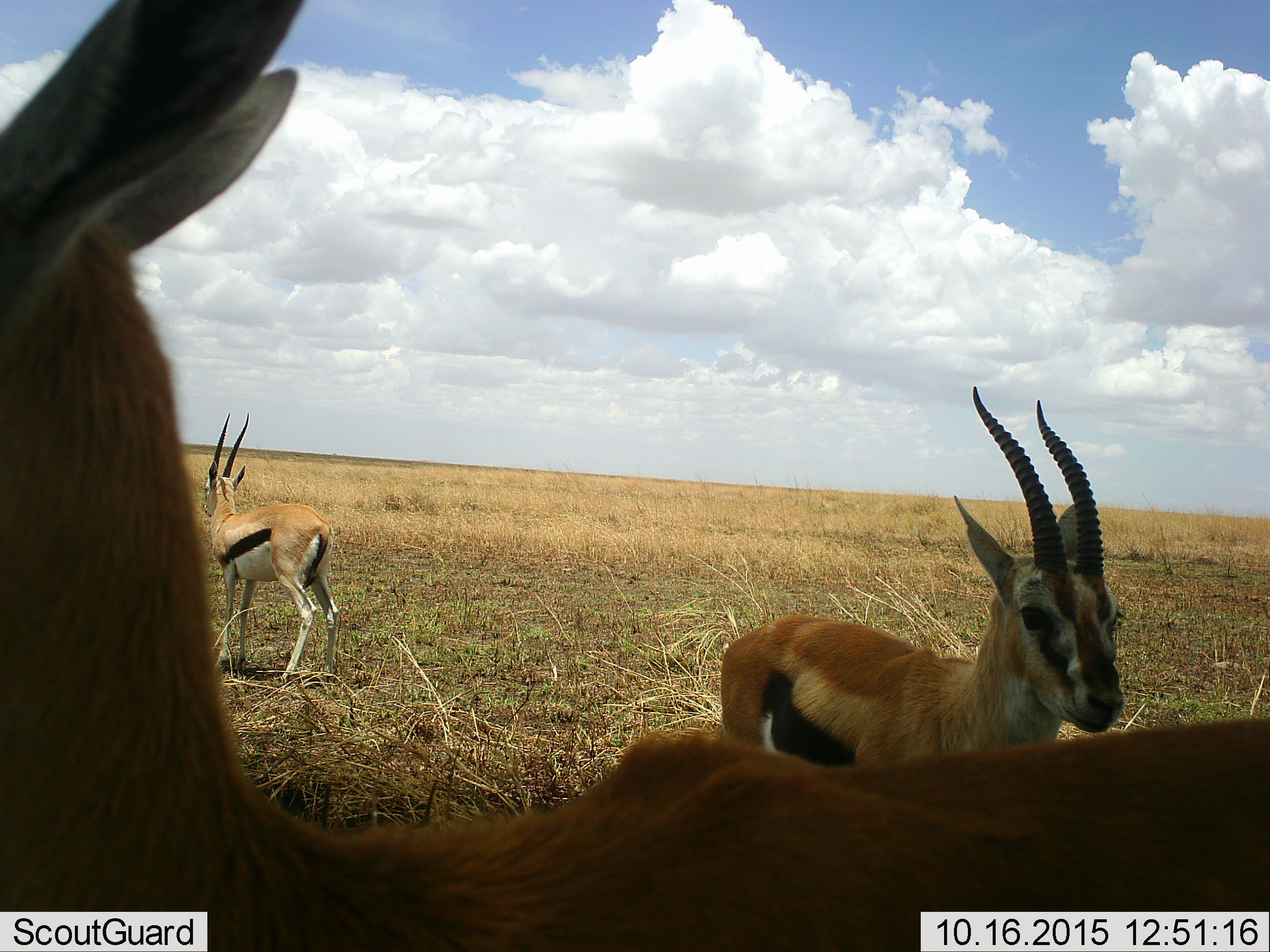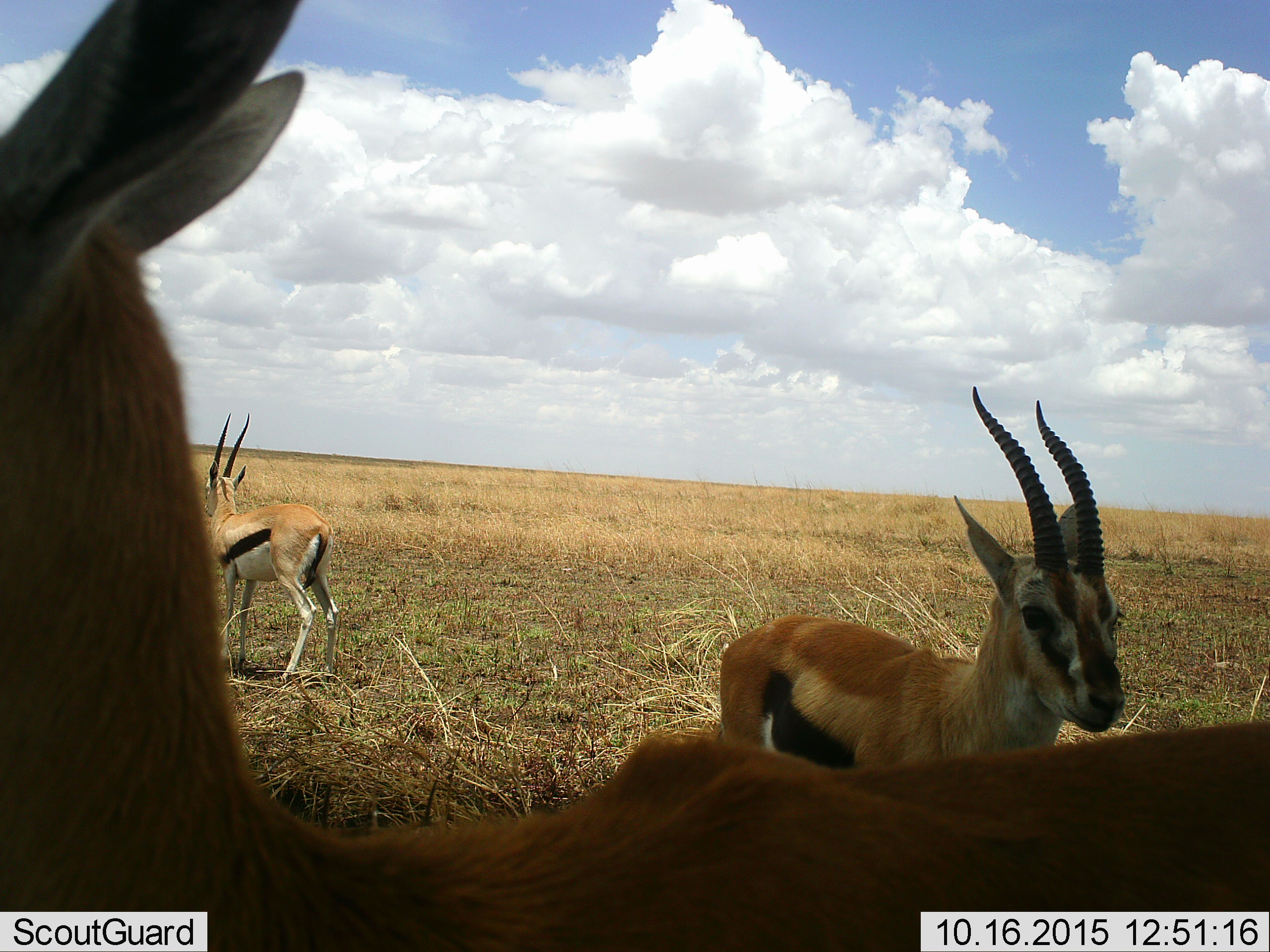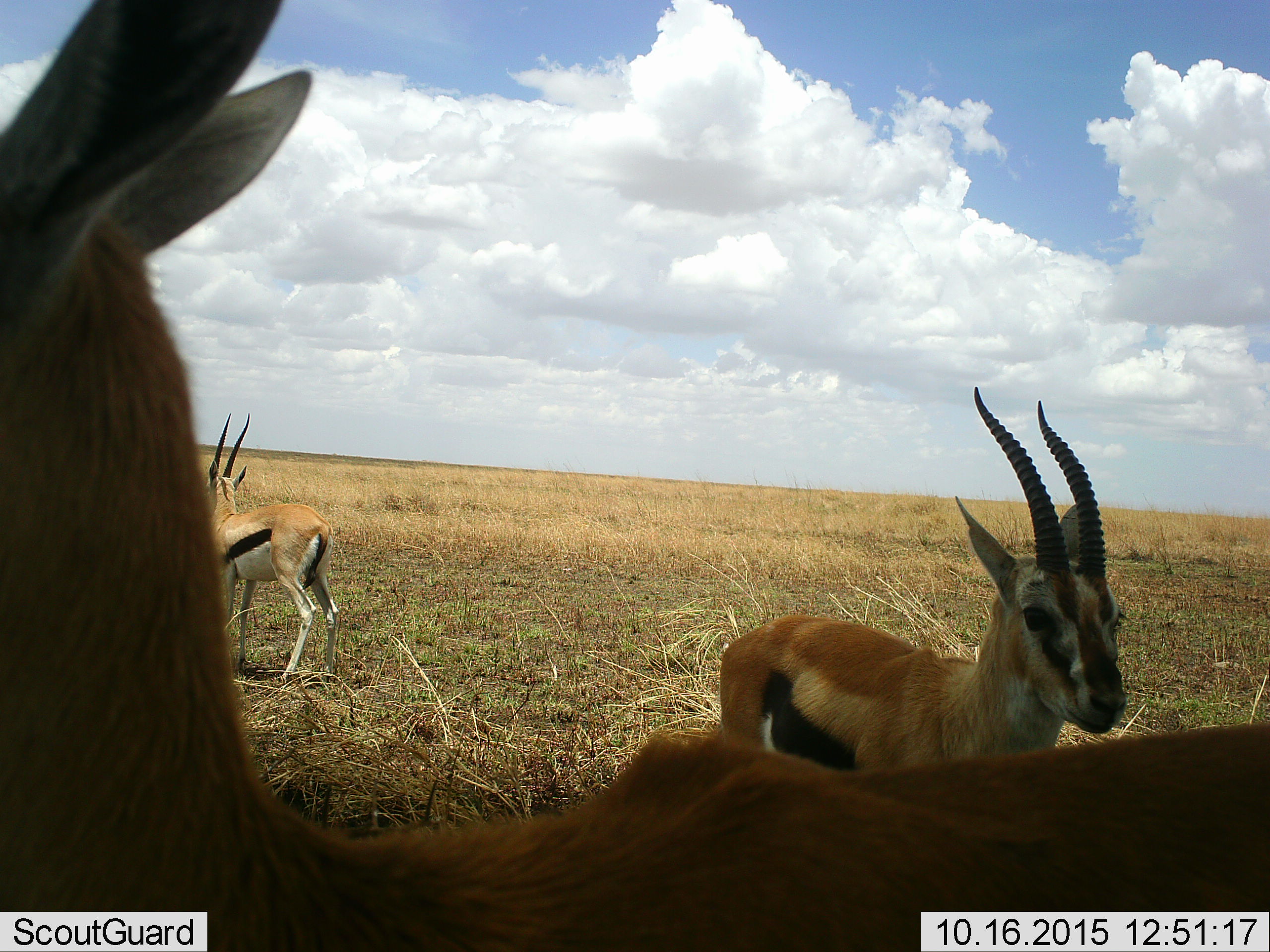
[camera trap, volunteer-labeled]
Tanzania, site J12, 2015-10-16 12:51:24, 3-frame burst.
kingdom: Animalia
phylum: Chordata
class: Mammalia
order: Artiodactyla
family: Bovidae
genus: Eudorcas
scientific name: Eudorcas thomsonii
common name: thomson's gazelle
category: gazellethomsons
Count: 3.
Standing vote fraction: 100%.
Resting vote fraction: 0%.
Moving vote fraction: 0%.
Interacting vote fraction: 0%.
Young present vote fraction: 0%.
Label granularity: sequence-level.